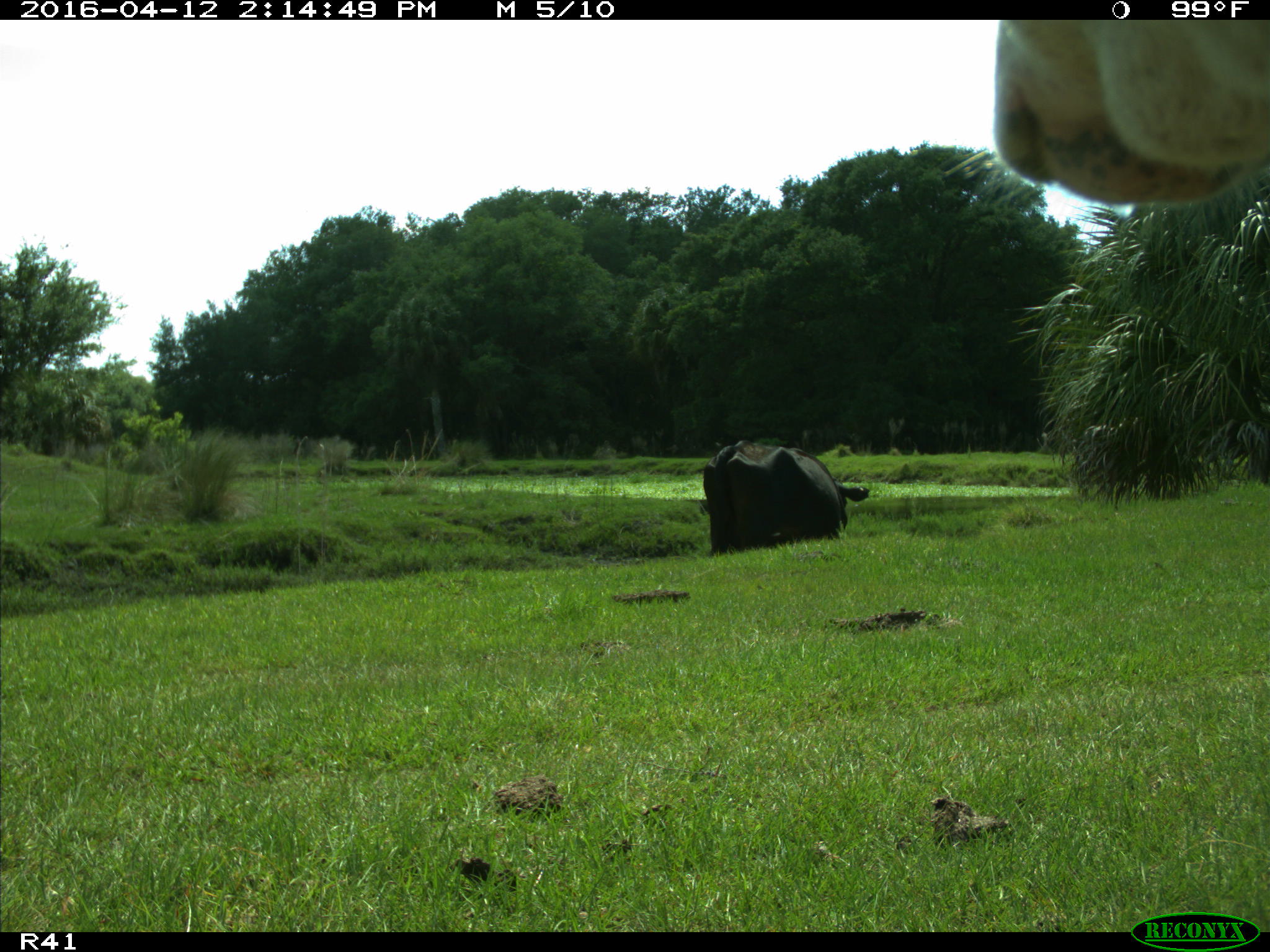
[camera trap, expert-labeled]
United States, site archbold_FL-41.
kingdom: Animalia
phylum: Chordata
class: Mammalia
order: Artiodactyla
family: Bovidae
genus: Bos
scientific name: Bos taurus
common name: domestic cow